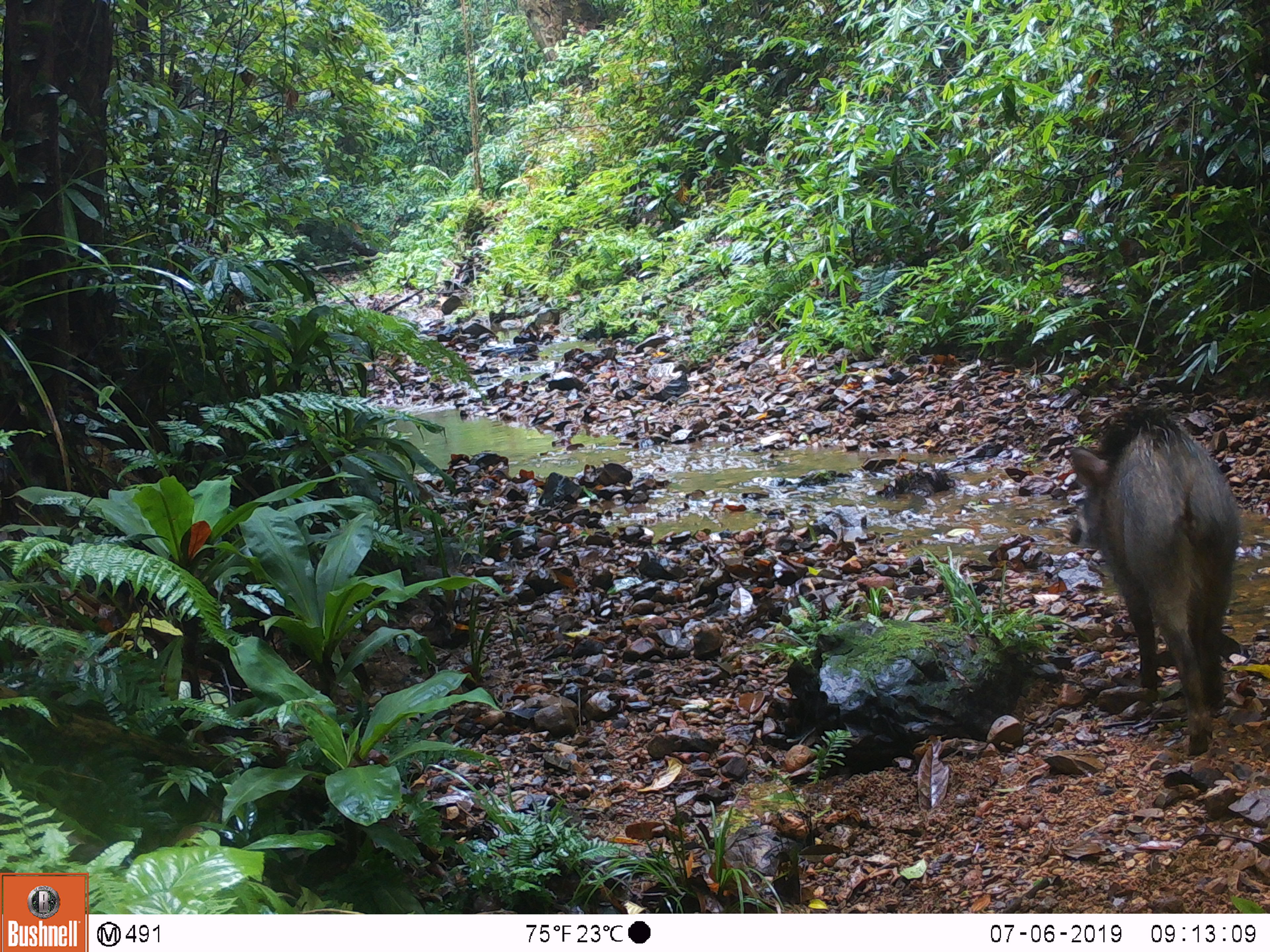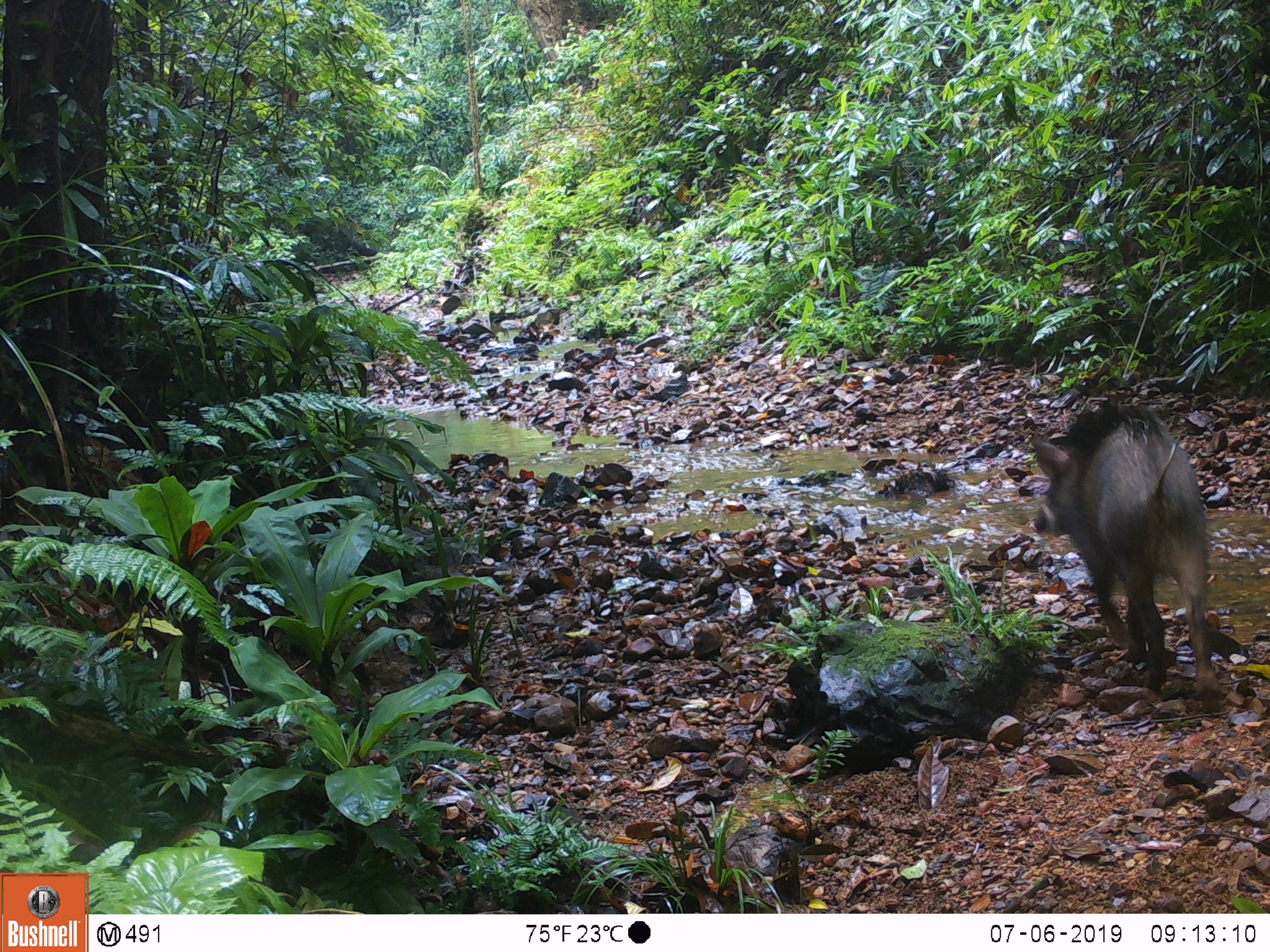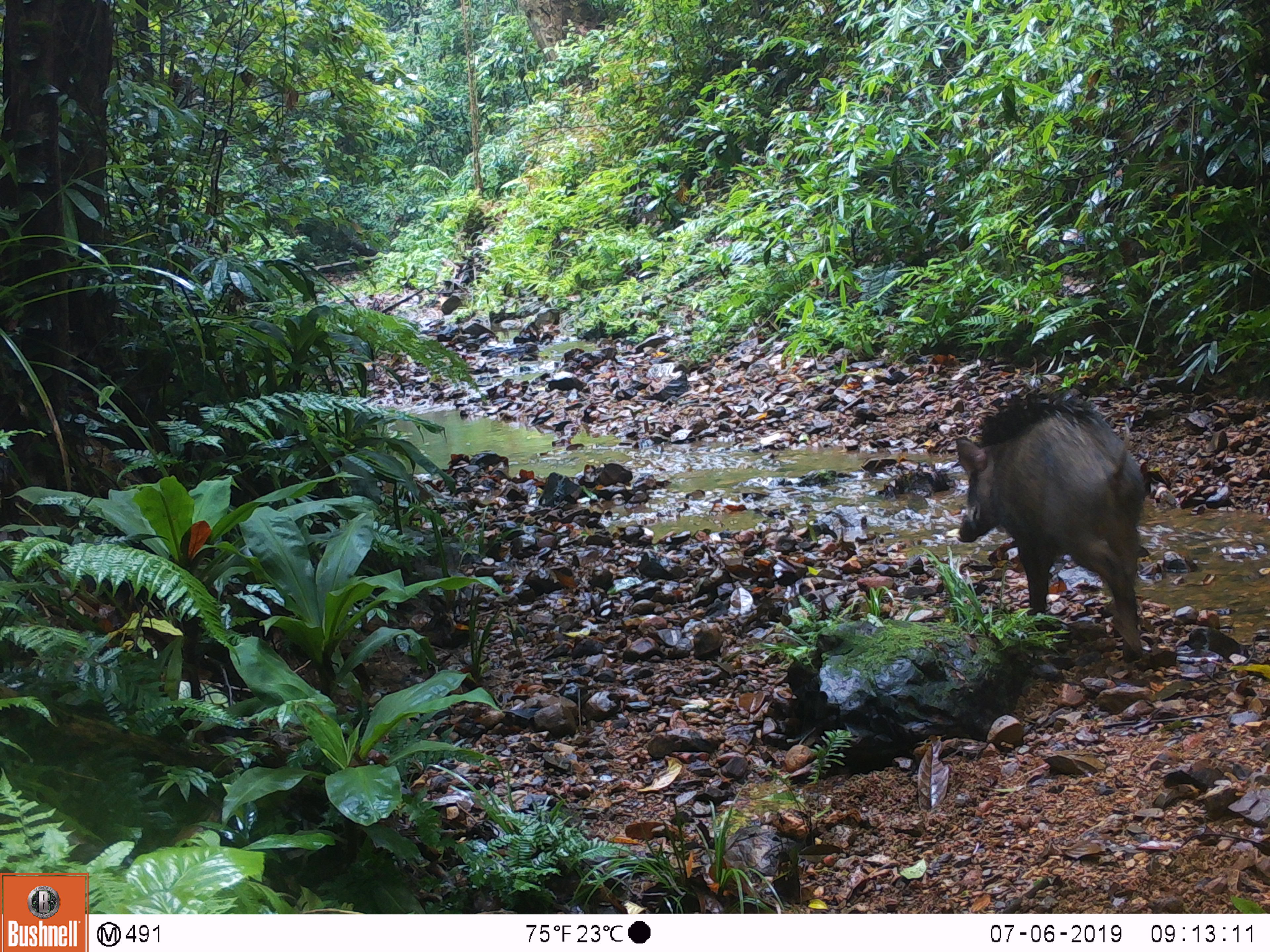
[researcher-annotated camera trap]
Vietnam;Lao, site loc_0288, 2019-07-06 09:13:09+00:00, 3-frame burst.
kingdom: Animalia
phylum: Chordata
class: Mammalia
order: Artiodactyla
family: Suidae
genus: Sus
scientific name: Sus scrofa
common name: eurasian wild pig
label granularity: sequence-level